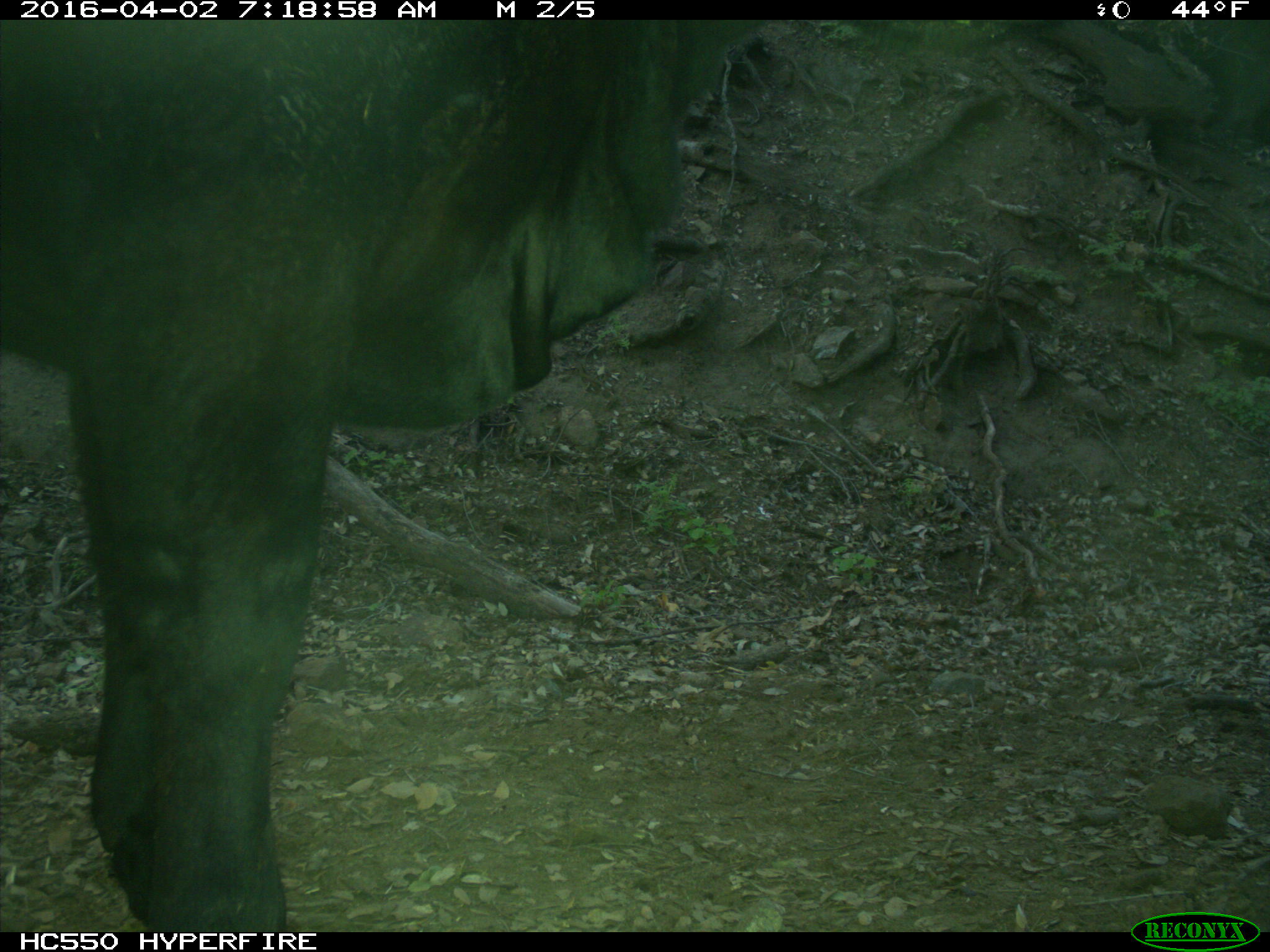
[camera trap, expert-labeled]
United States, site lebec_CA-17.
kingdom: Animalia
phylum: Chordata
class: Mammalia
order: Artiodactyla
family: Bovidae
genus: Bos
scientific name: Bos taurus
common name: domestic cow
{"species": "Bos taurus (domestic cow)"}